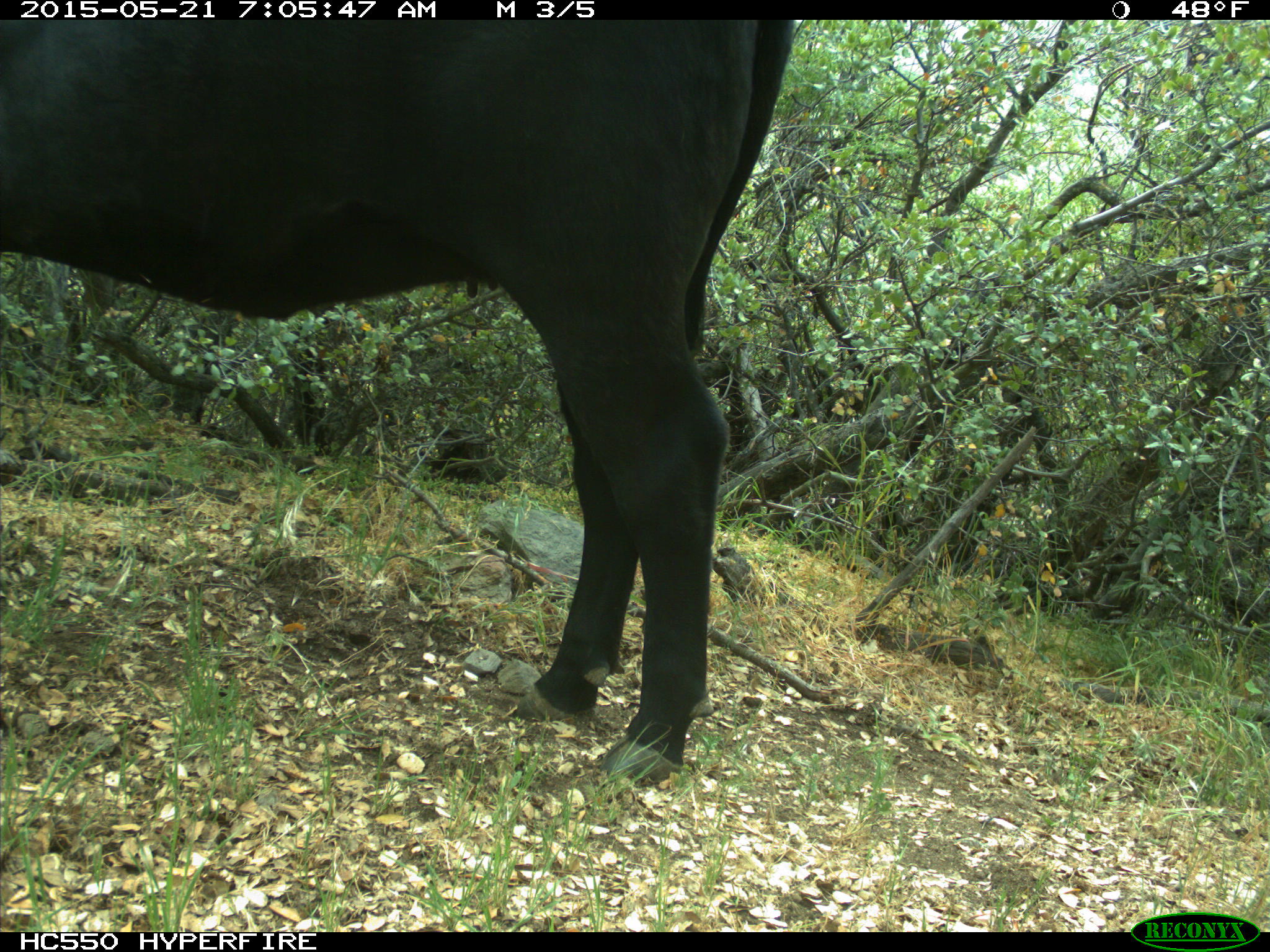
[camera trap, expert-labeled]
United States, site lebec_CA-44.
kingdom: Animalia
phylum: Chordata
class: Mammalia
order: Artiodactyla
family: Bovidae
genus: Bos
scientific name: Bos taurus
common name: domestic cow